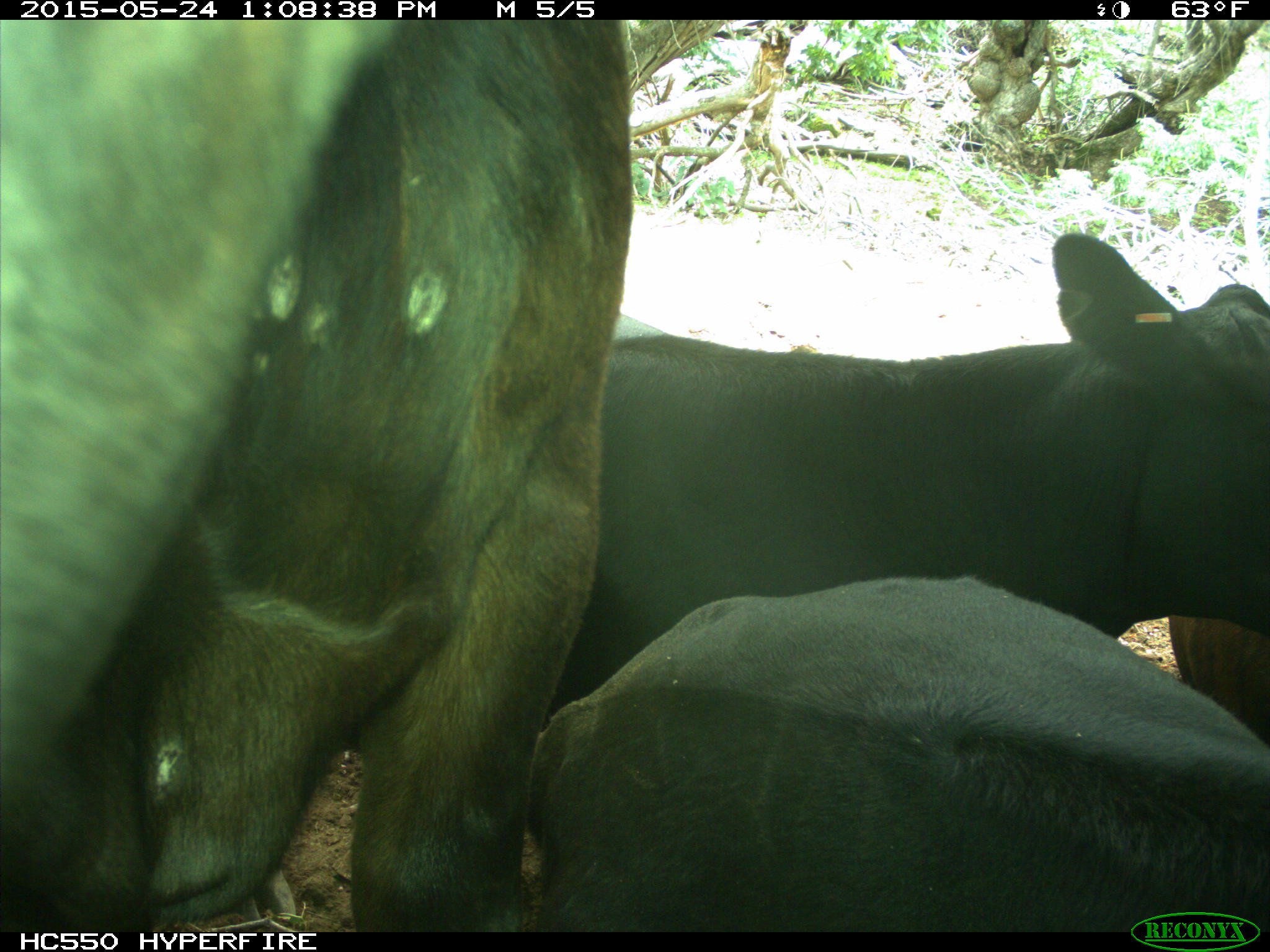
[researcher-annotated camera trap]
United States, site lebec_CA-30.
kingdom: Animalia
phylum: Chordata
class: Mammalia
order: Artiodactyla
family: Bovidae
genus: Bos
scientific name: Bos taurus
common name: domestic cow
Bos taurus (domestic cow).